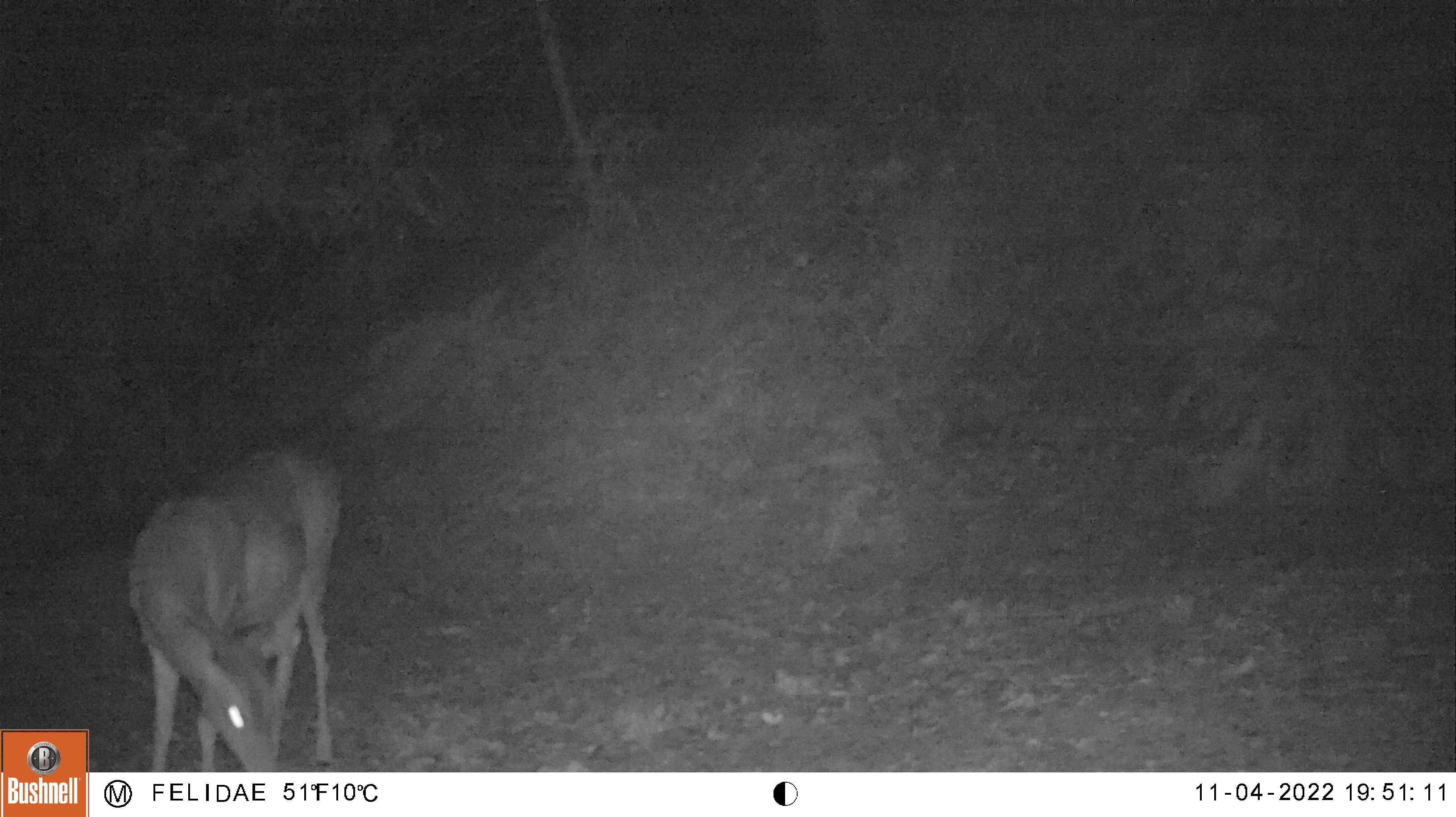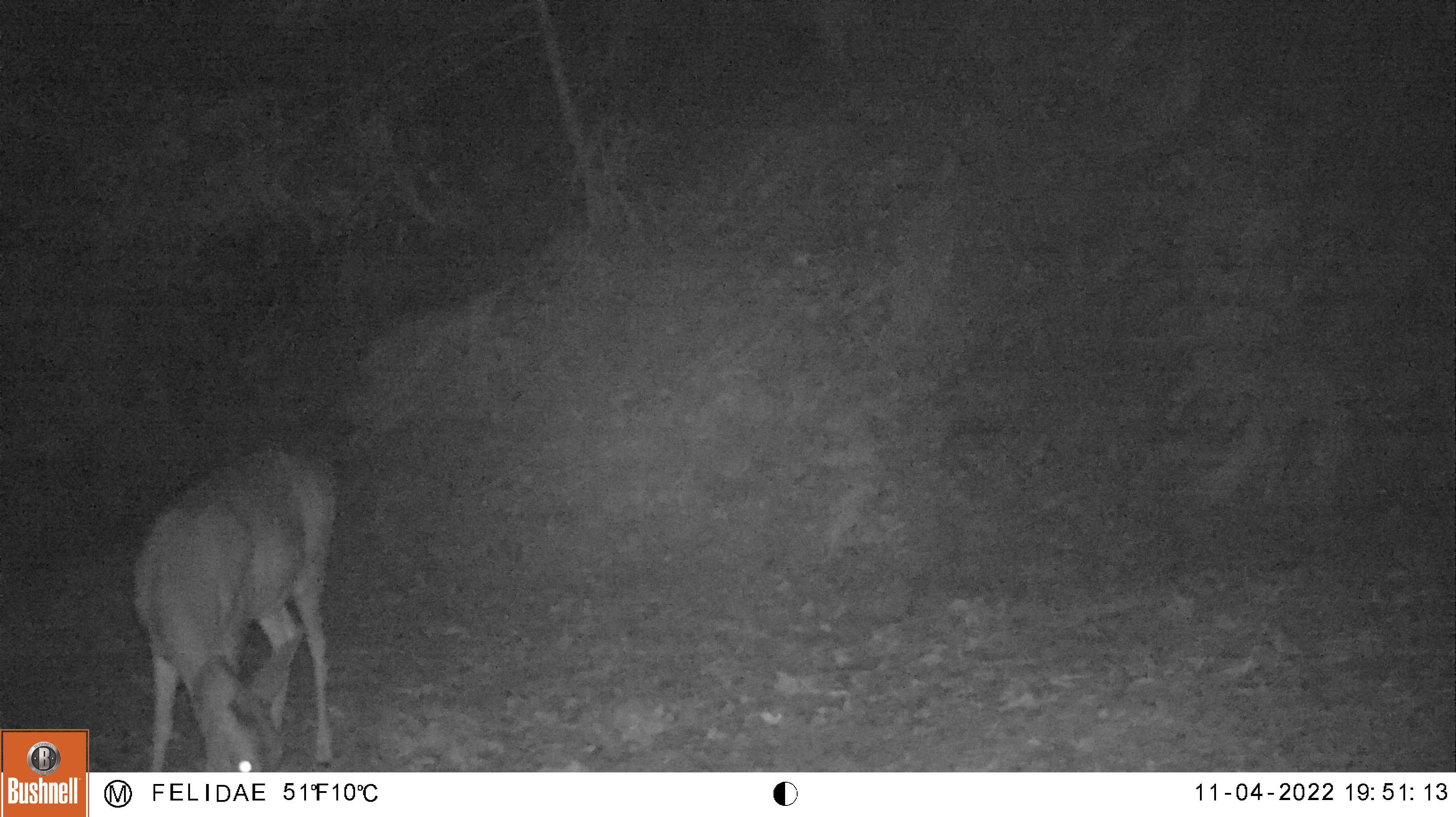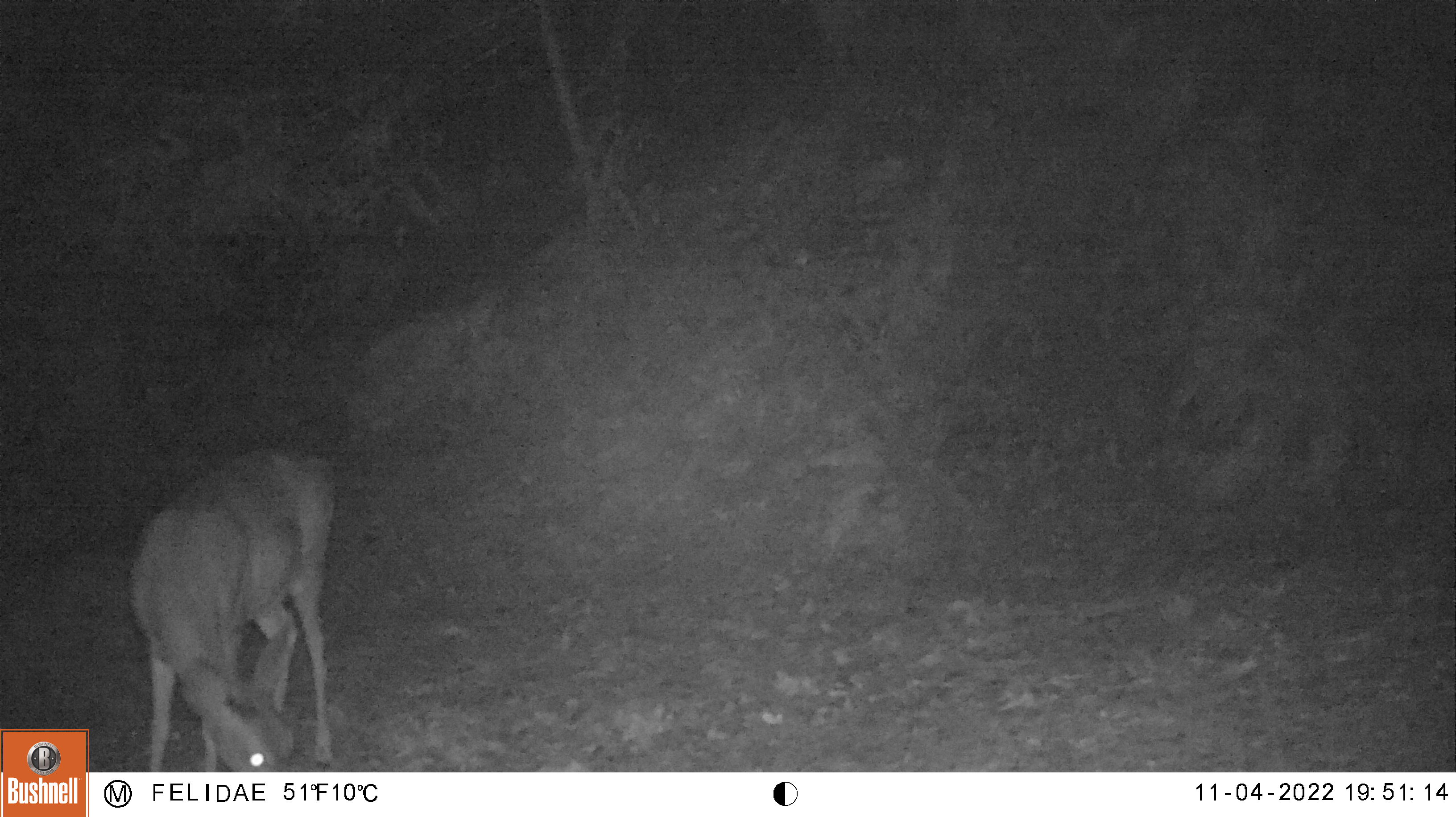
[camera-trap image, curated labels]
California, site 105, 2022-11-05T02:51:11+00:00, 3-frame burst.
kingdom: Animalia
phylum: Chordata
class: Mammalia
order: Artiodactyla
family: Cervidae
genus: Odocoileus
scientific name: Odocoileus hemionus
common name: mule deer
Mule deer (Odocoileus hemionus).